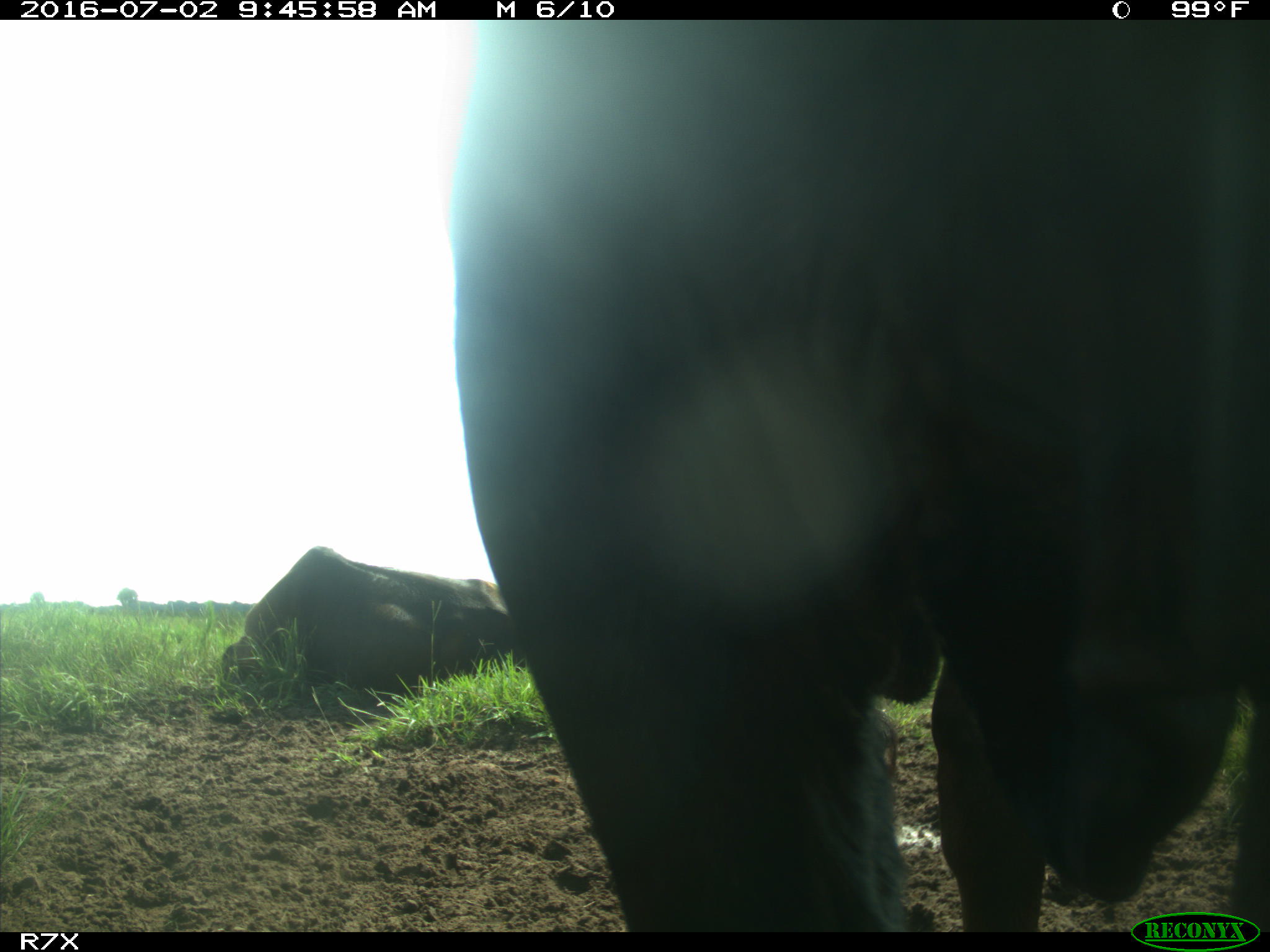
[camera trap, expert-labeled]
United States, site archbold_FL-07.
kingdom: Animalia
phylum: Chordata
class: Mammalia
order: Artiodactyla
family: Bovidae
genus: Bos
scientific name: Bos taurus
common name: domestic cow